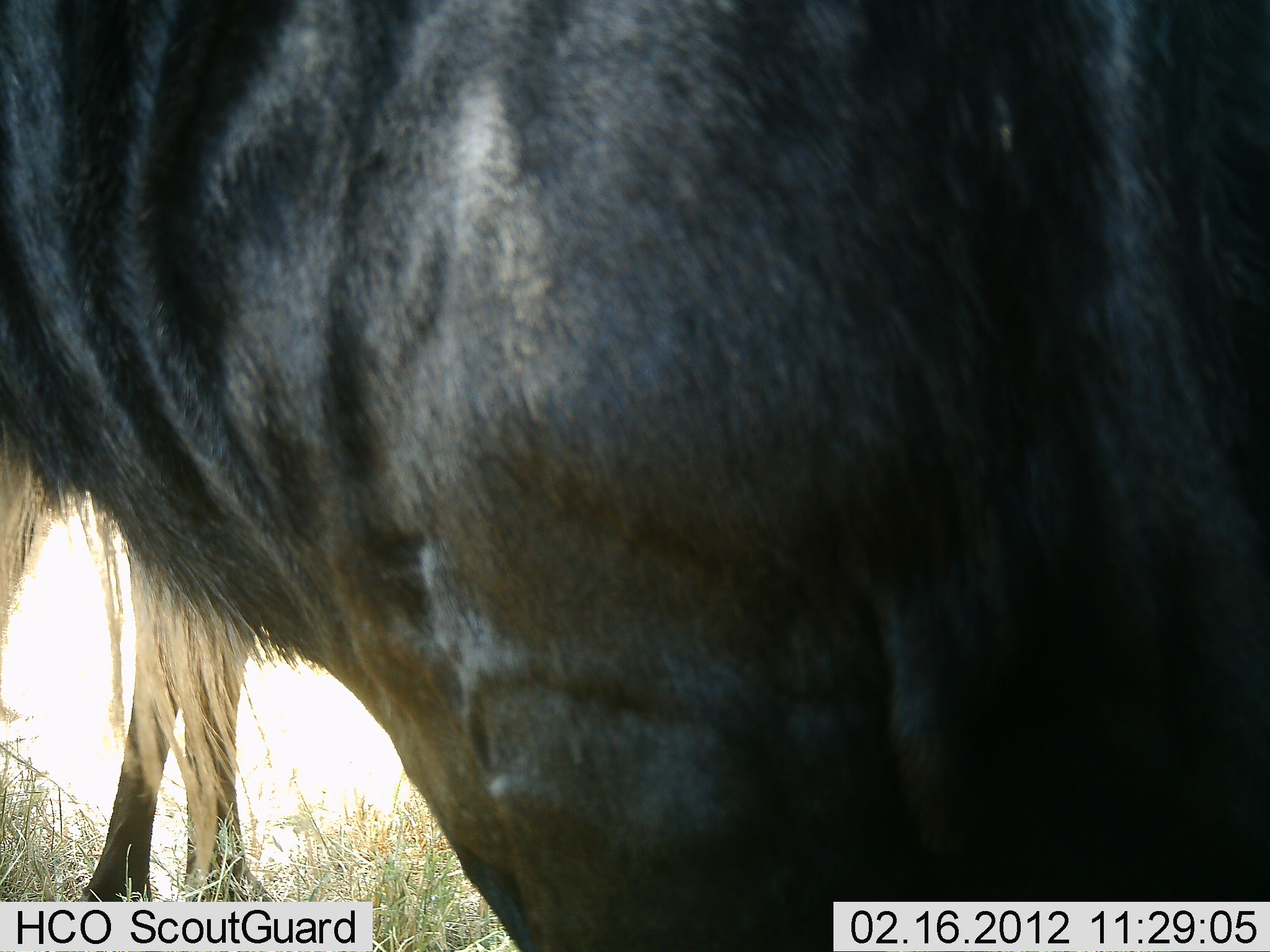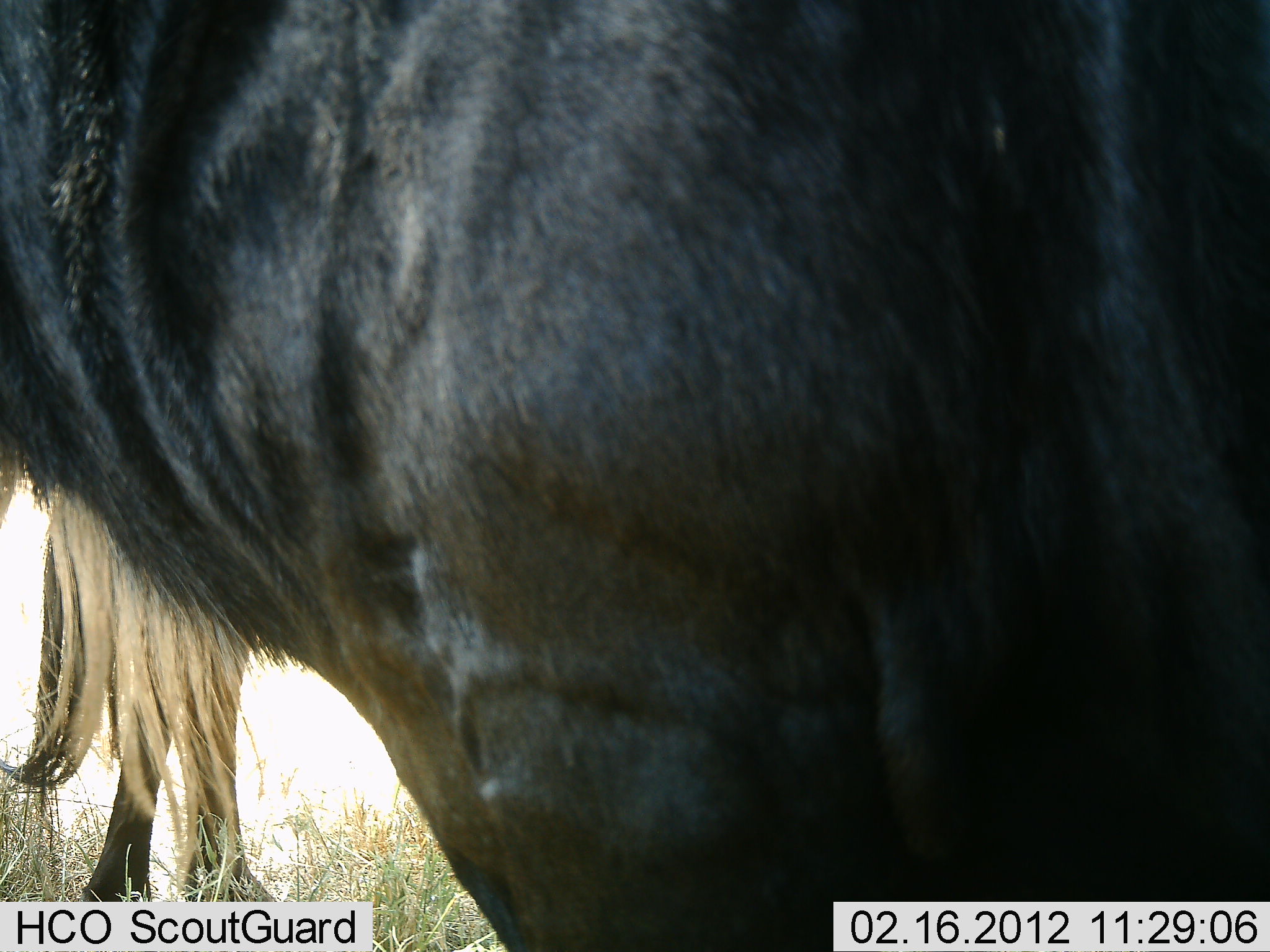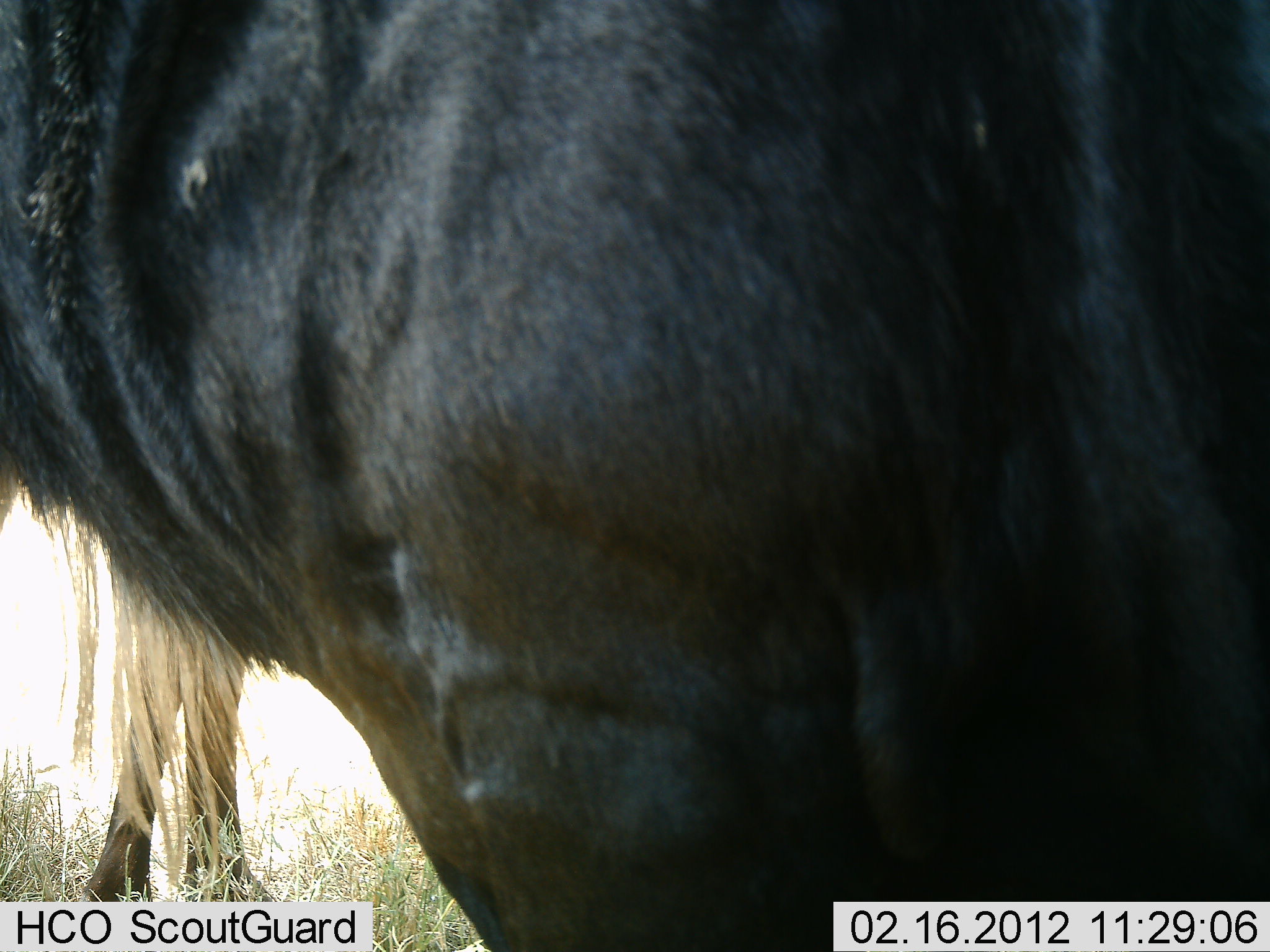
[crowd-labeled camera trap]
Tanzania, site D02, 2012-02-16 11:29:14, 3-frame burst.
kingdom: Animalia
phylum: Chordata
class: Mammalia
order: Artiodactyla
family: Bovidae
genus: Connochaetes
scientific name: Connochaetes taurinus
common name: blue wildebeest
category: wildebeest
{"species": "wildebeest (blue wildebeest) (Connochaetes taurinus)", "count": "2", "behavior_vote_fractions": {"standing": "94%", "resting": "0%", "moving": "11%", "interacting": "0%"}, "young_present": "0%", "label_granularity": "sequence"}